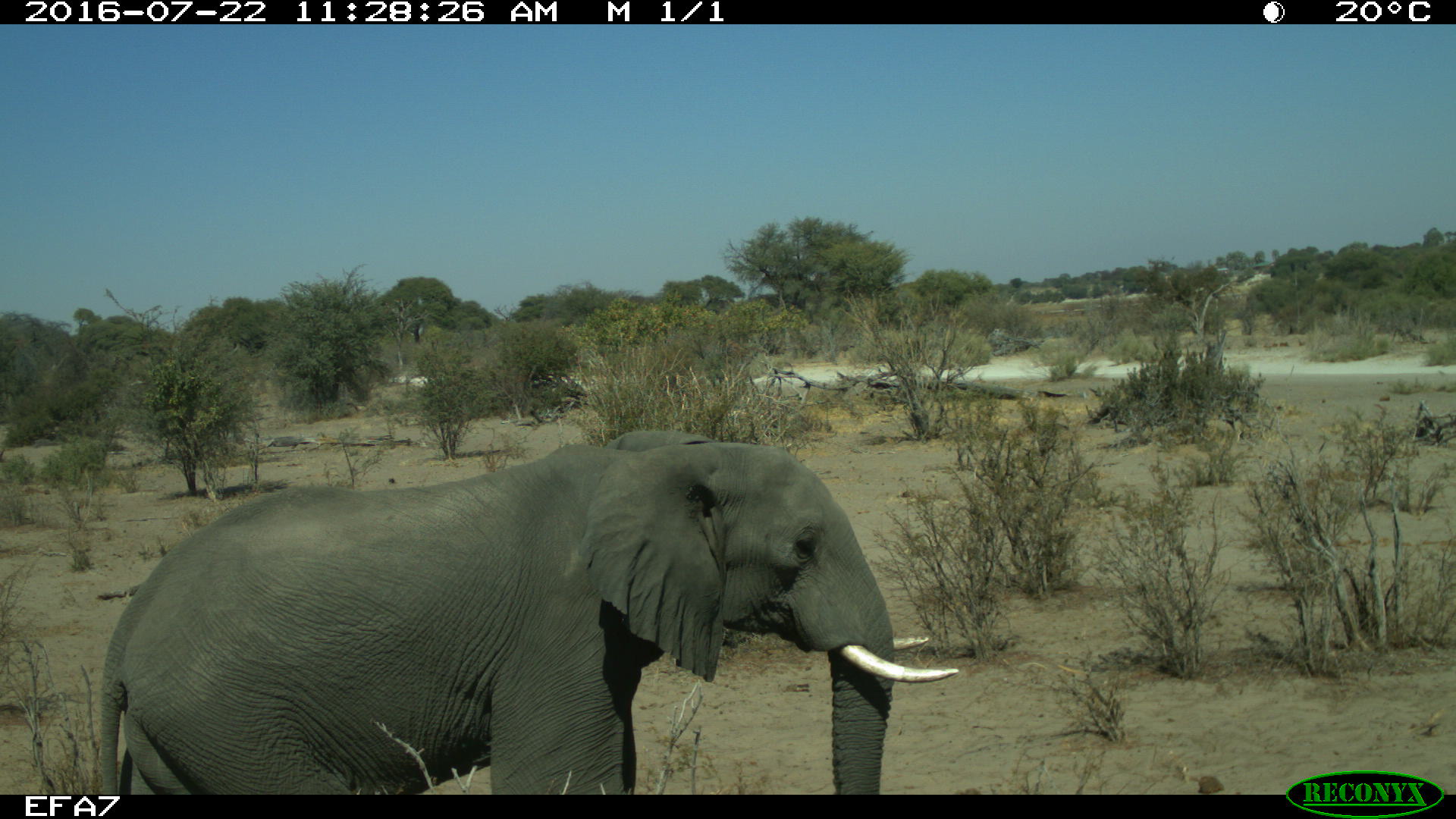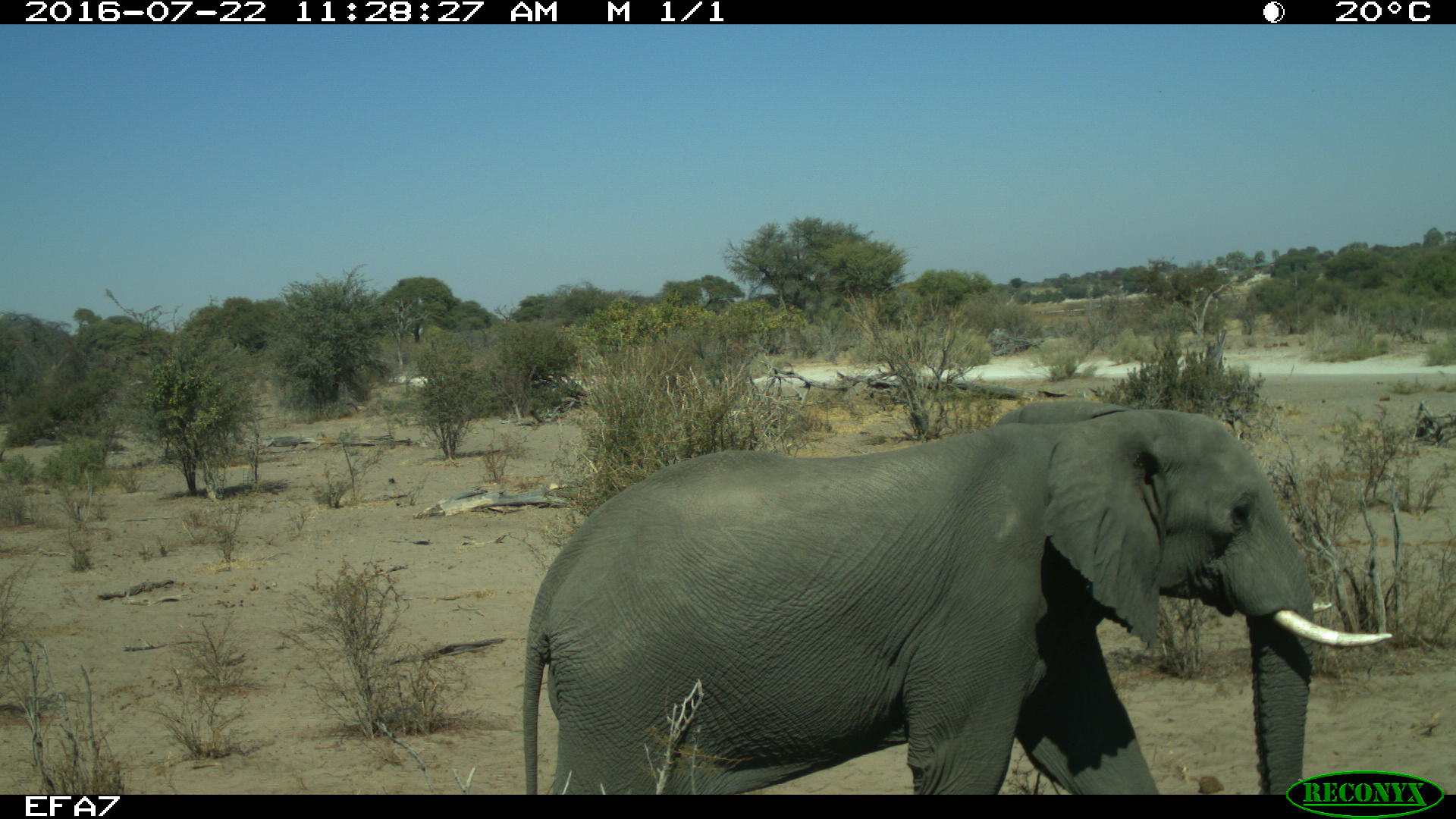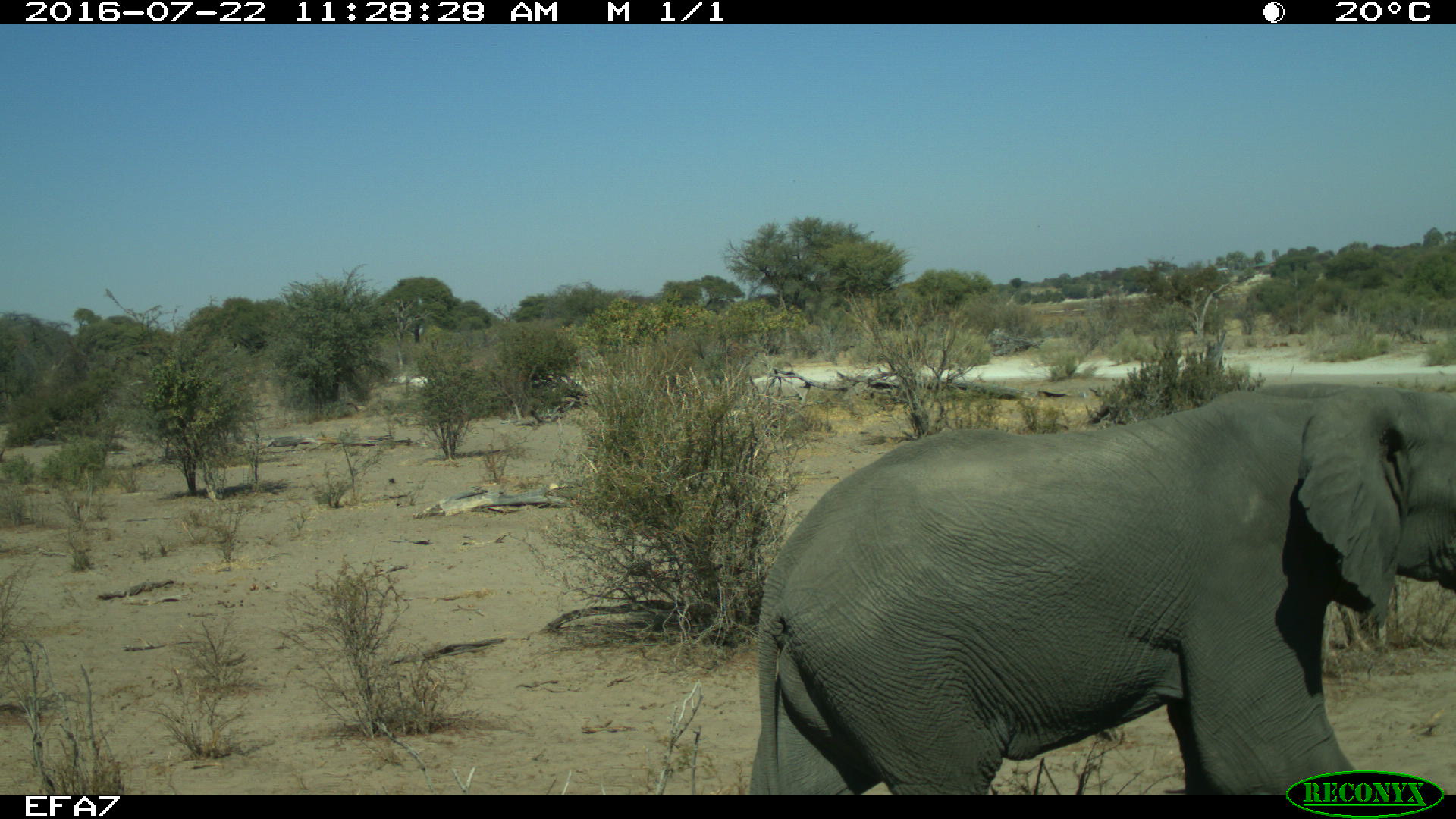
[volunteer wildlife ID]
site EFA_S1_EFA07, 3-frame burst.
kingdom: Animalia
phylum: Chordata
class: Mammalia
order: Proboscidea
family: Elephantidae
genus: Loxodonta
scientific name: Loxodonta africana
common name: african bush elephant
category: elephant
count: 1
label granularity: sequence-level